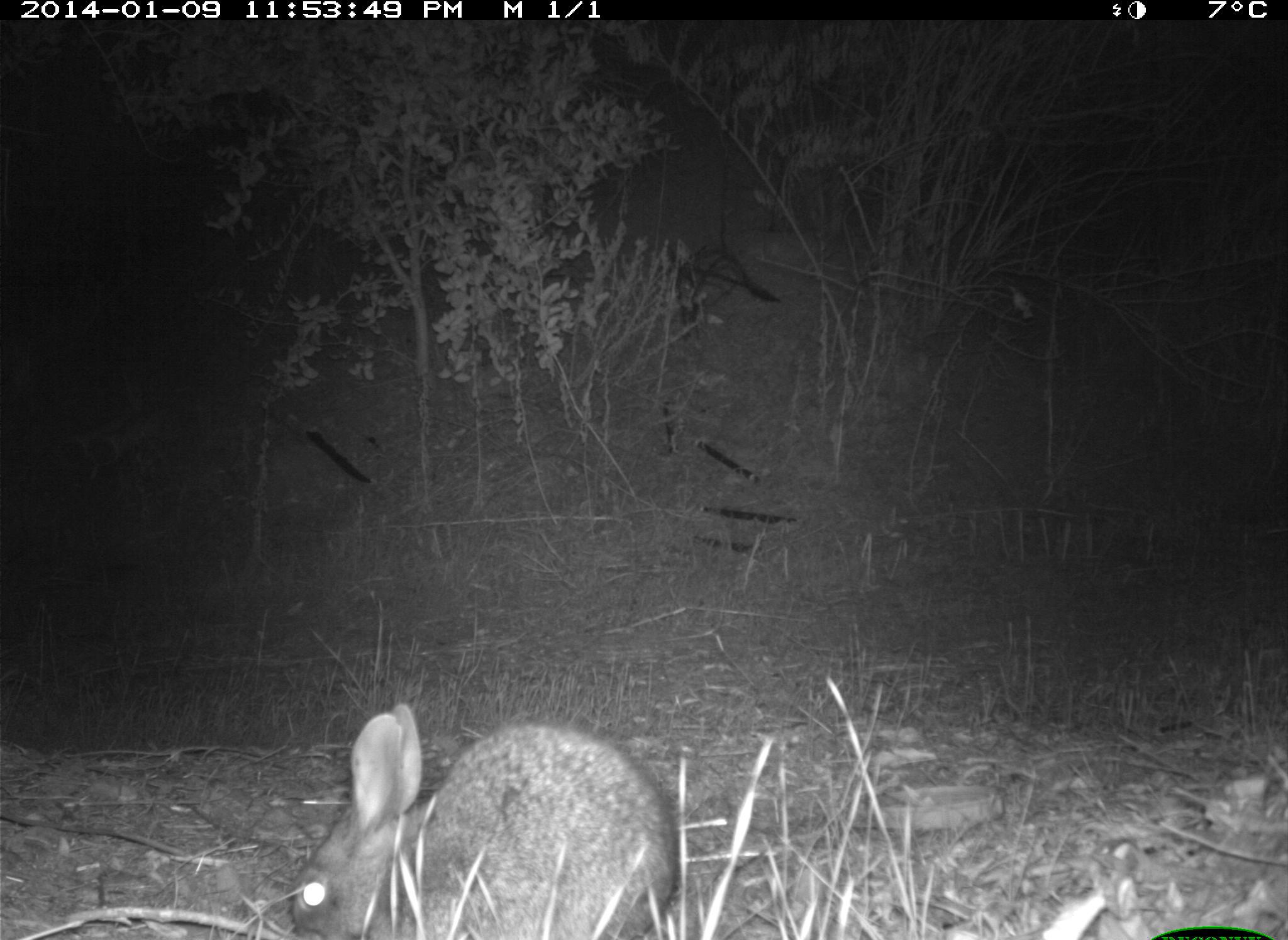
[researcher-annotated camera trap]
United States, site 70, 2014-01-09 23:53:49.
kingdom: Animalia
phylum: Chordata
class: Mammalia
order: Lagomorpha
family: Leporidae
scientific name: Leporidae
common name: rabbits and hares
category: rabbit